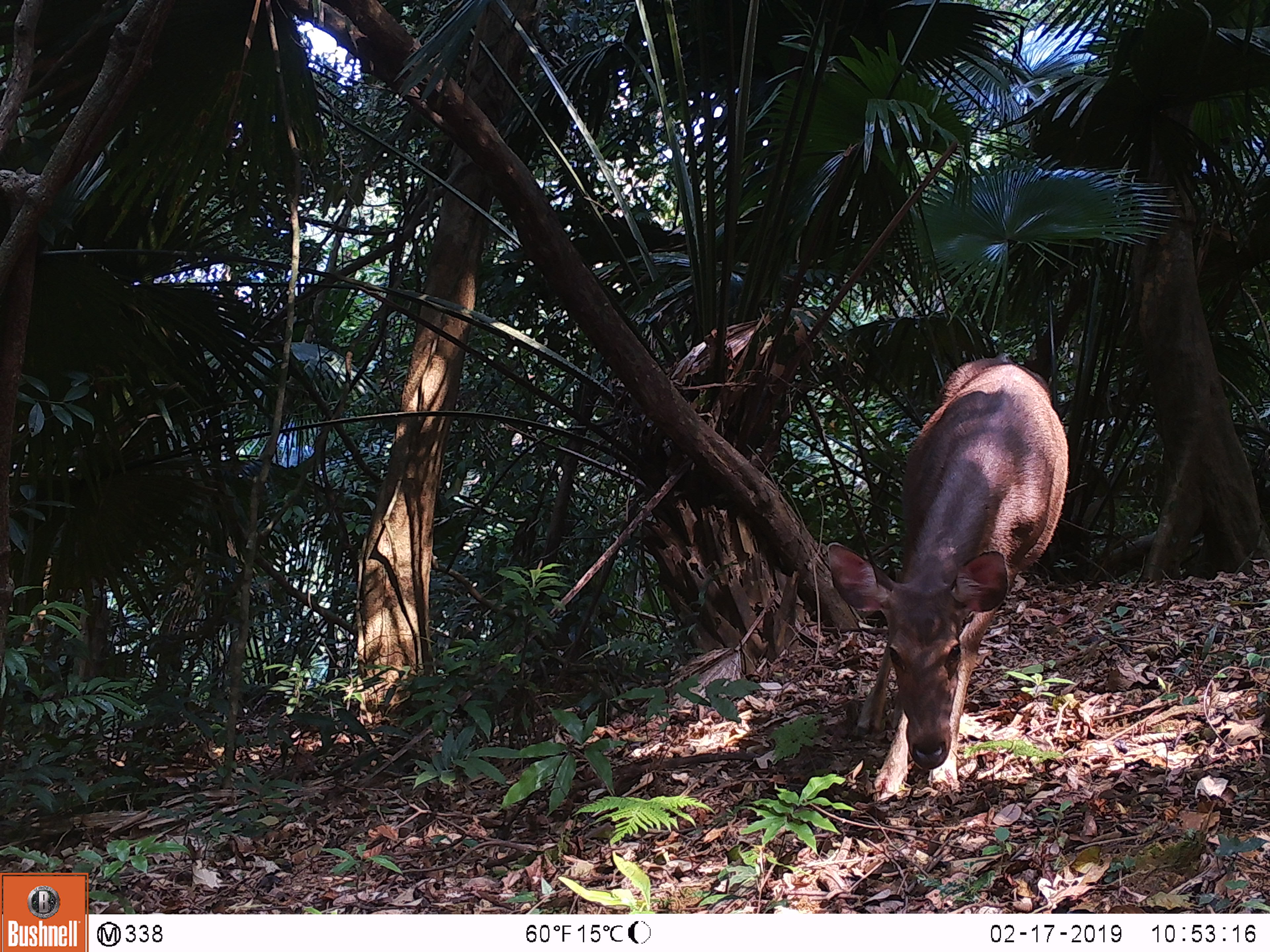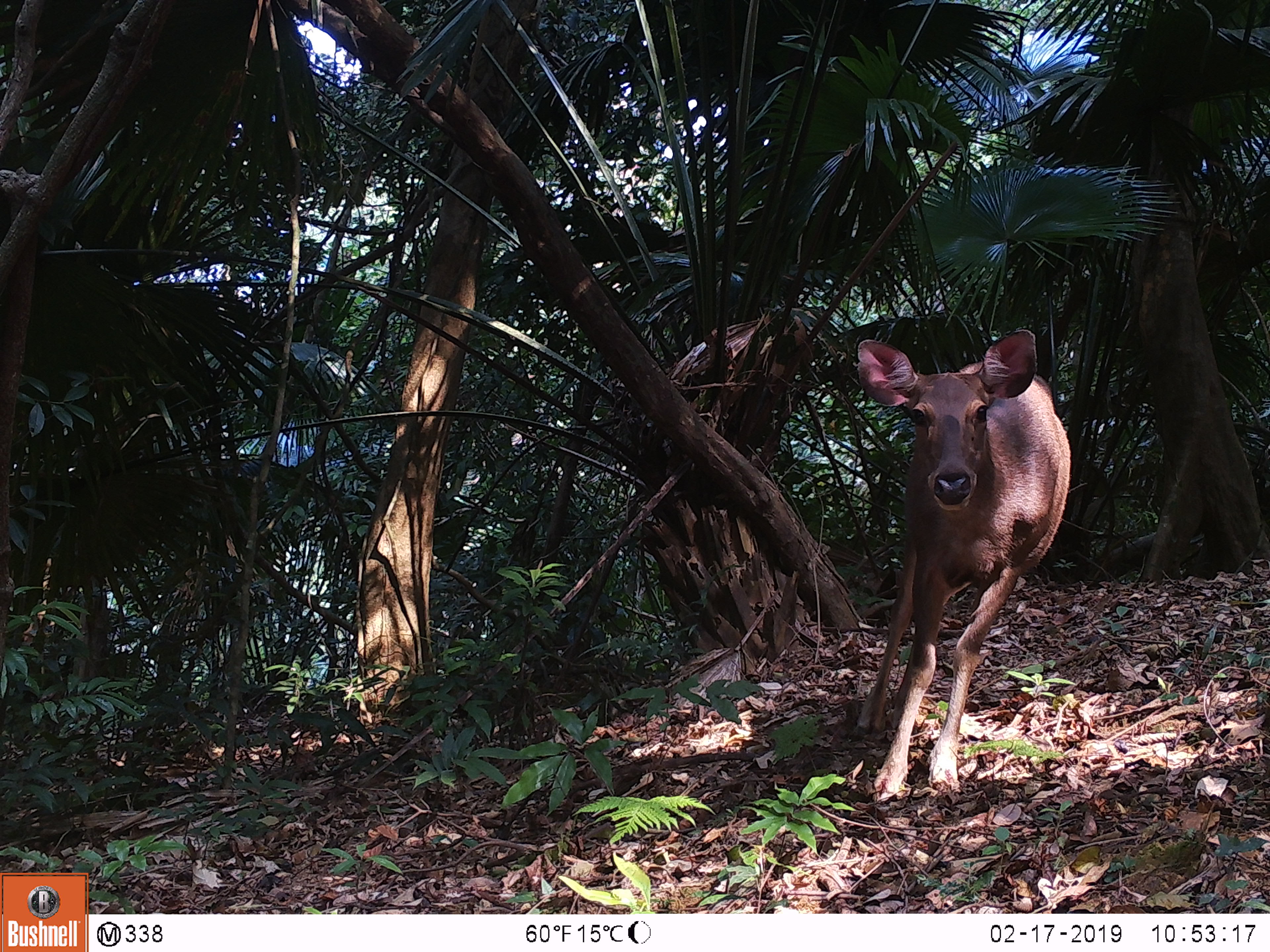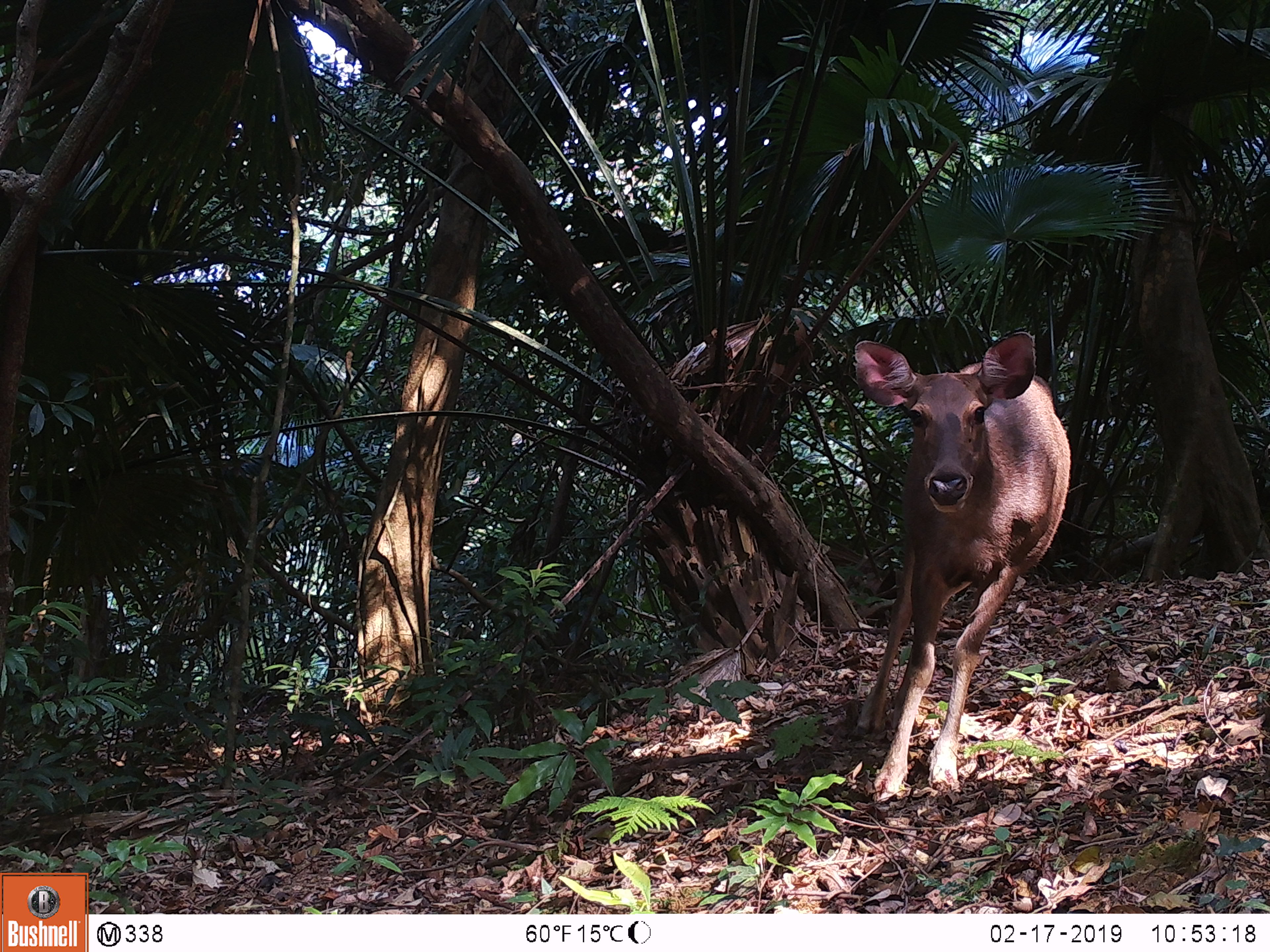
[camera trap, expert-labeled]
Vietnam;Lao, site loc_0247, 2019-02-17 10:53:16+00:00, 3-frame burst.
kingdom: Animalia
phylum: Chordata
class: Mammalia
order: Artiodactyla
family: Cervidae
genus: Rusa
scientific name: Rusa unicolor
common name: sambar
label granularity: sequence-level